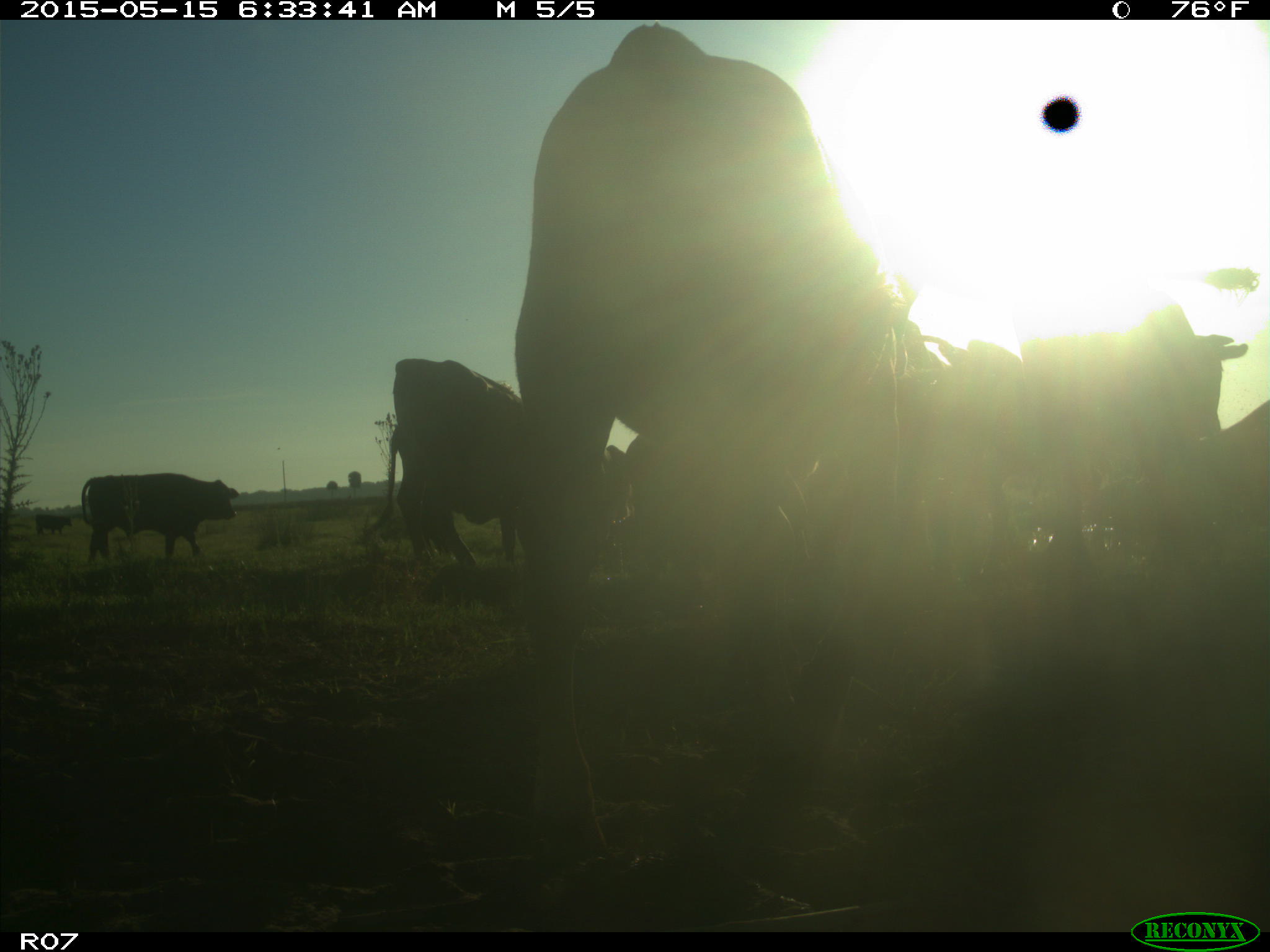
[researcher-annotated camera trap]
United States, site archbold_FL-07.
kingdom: Animalia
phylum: Chordata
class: Mammalia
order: Artiodactyla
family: Bovidae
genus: Bos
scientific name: Bos taurus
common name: domestic cow